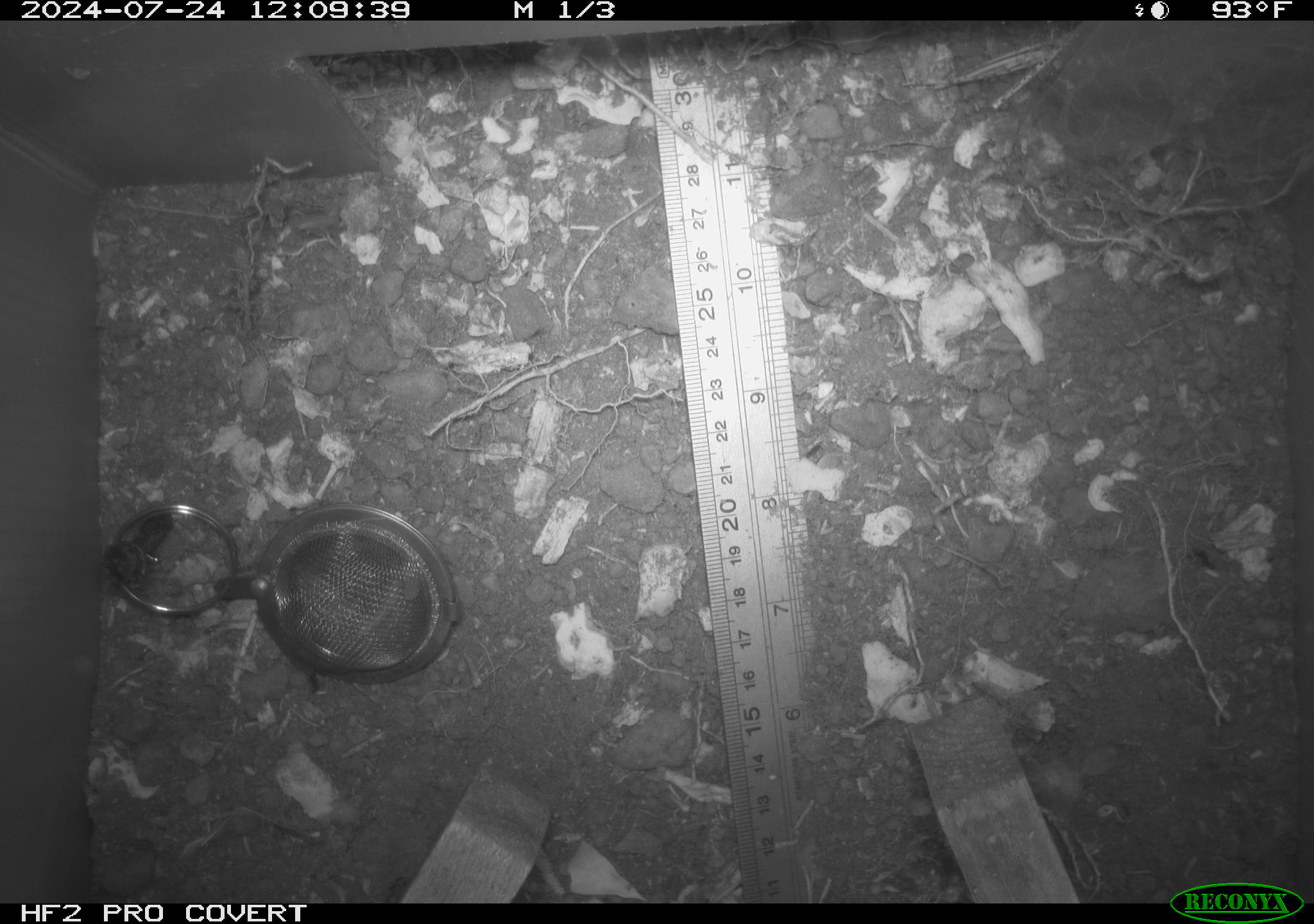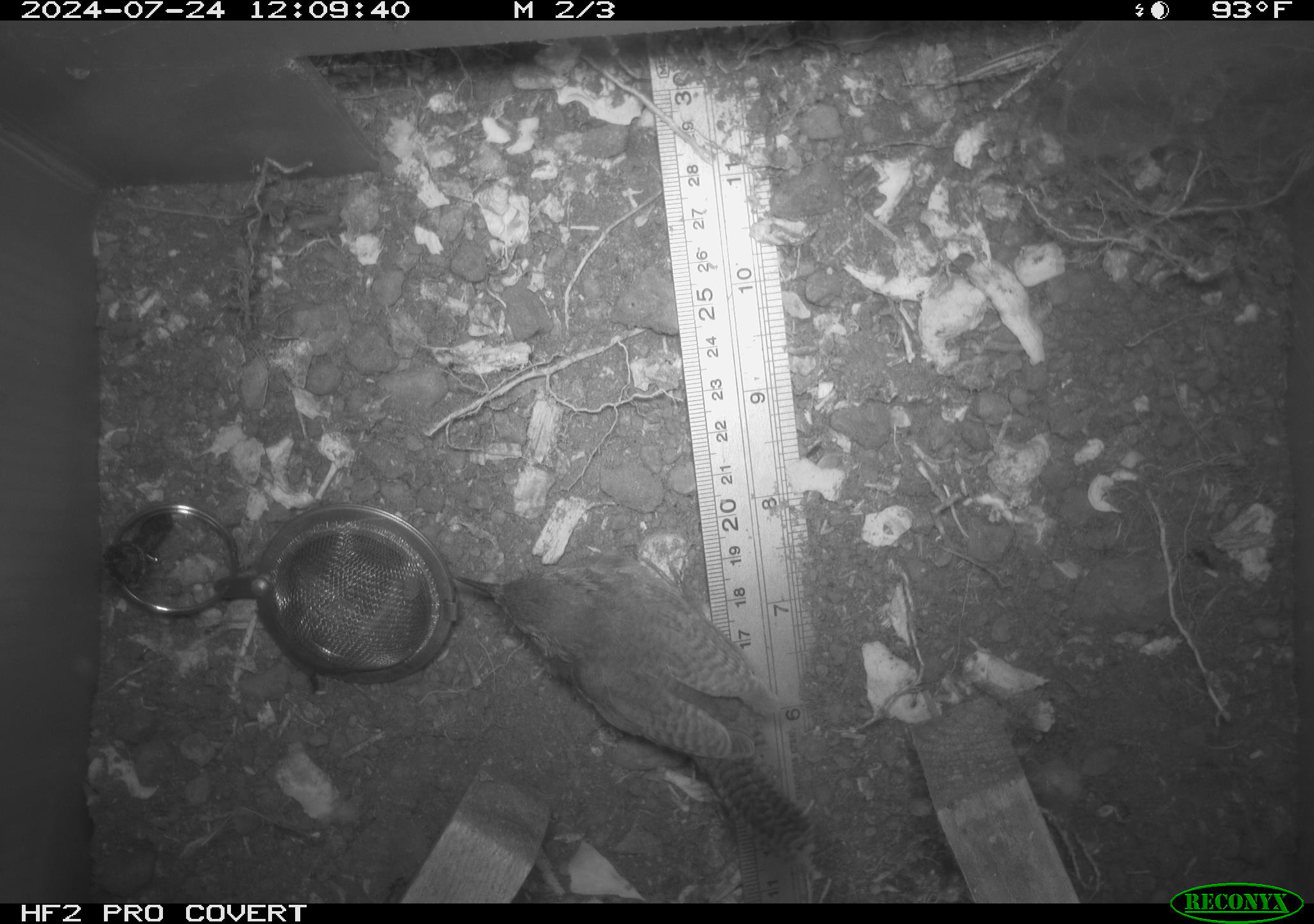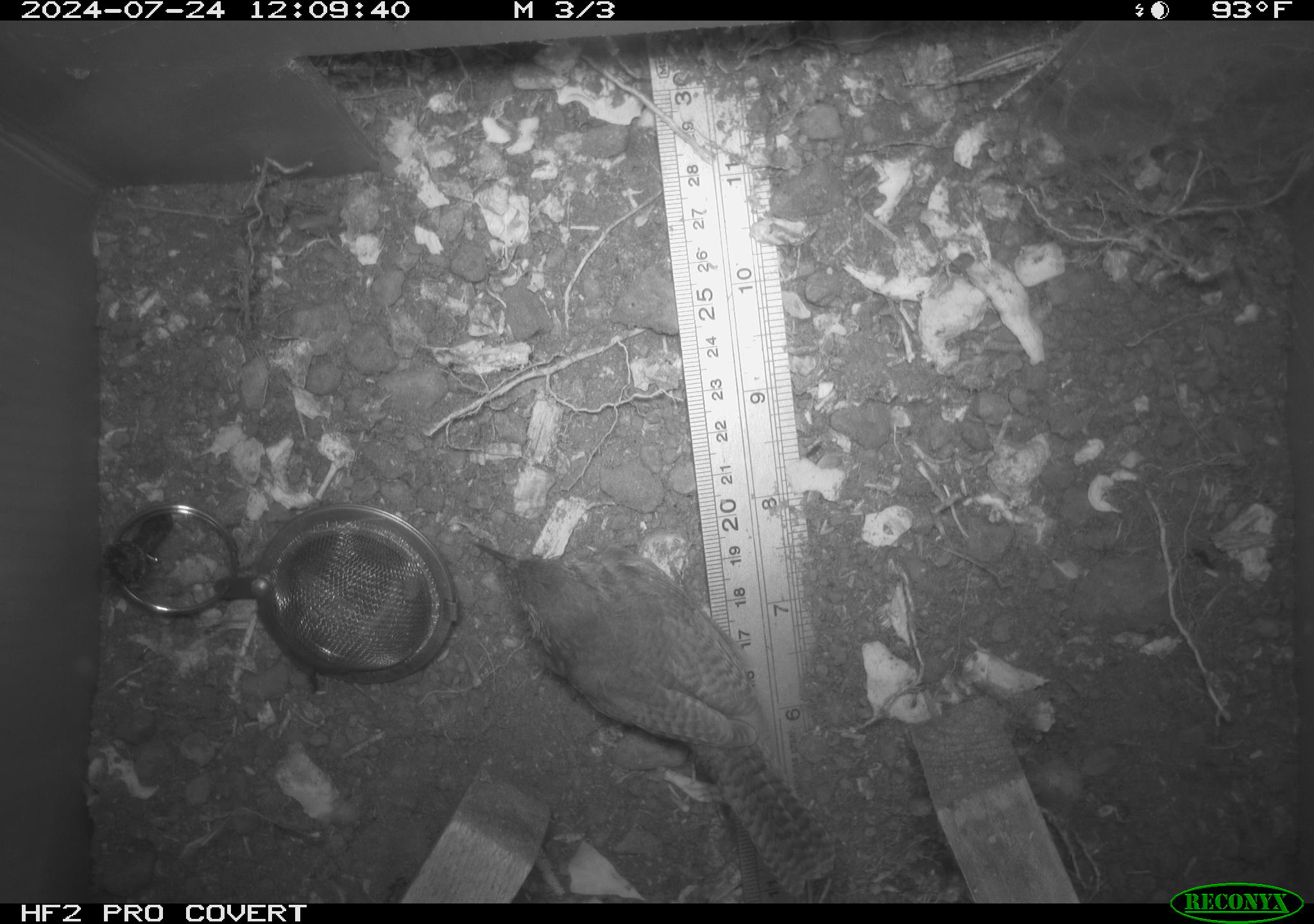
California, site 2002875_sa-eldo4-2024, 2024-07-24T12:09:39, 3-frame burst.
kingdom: Animalia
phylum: Chordata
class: Aves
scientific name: Aves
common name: bird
Bird (Aves).